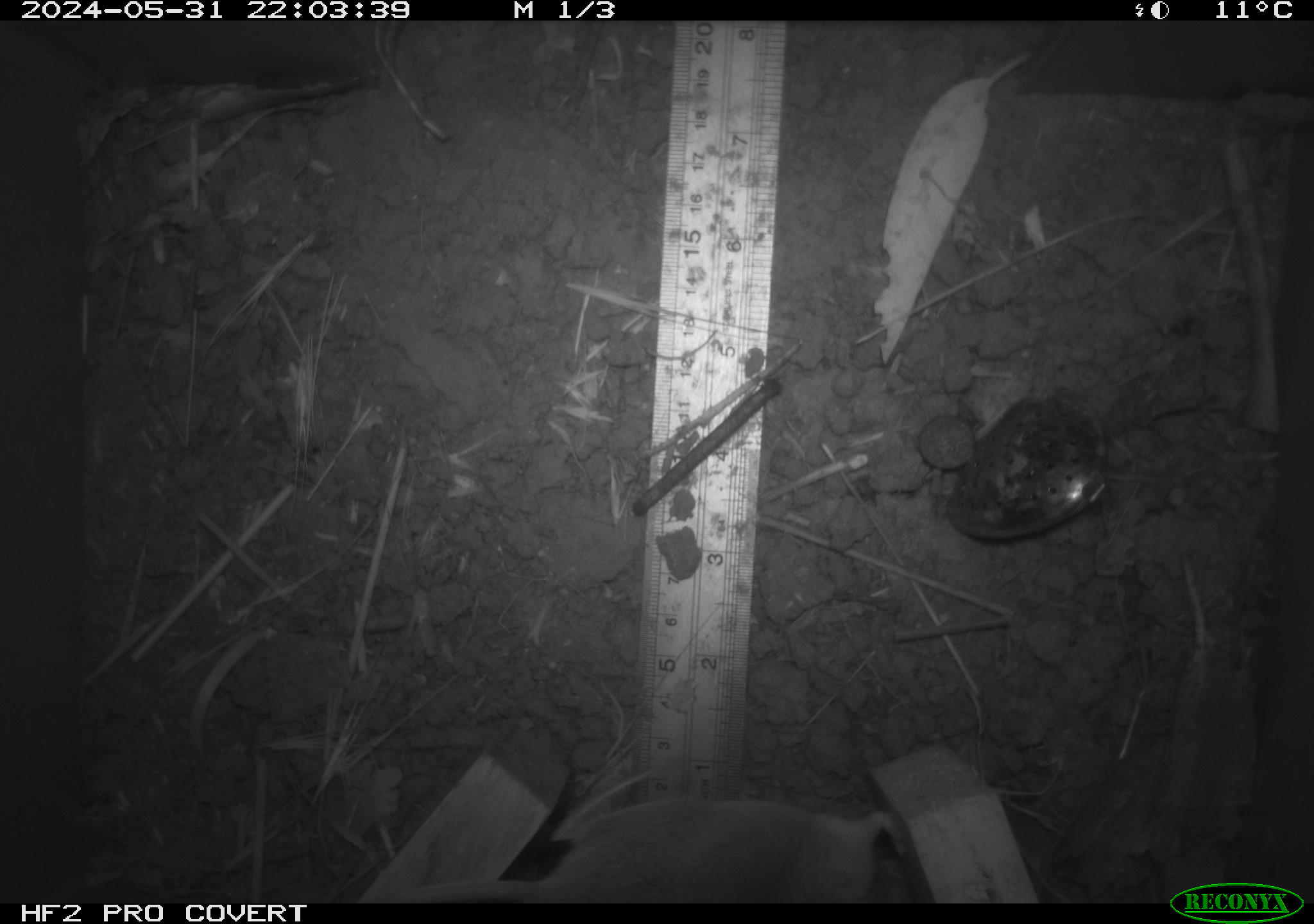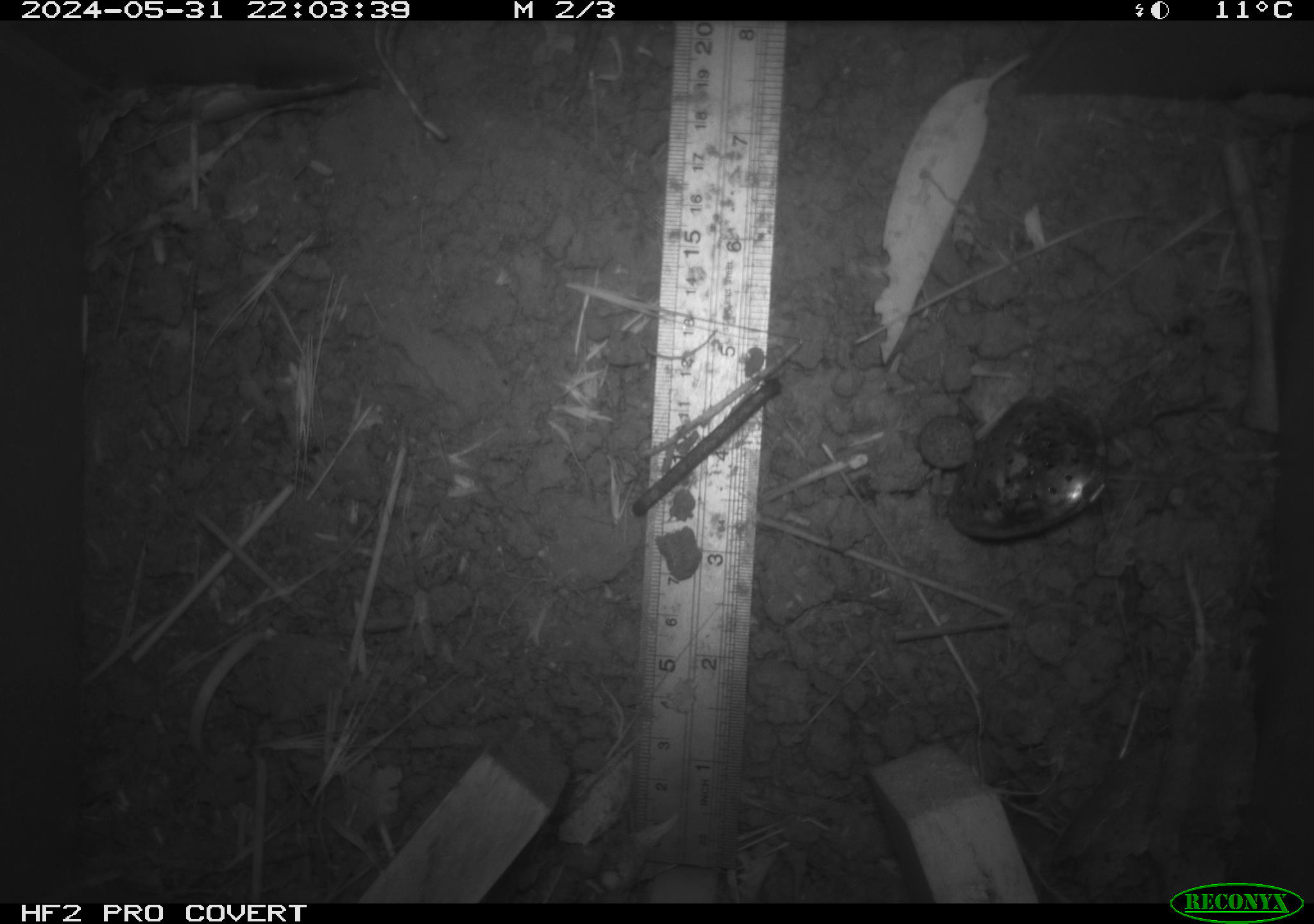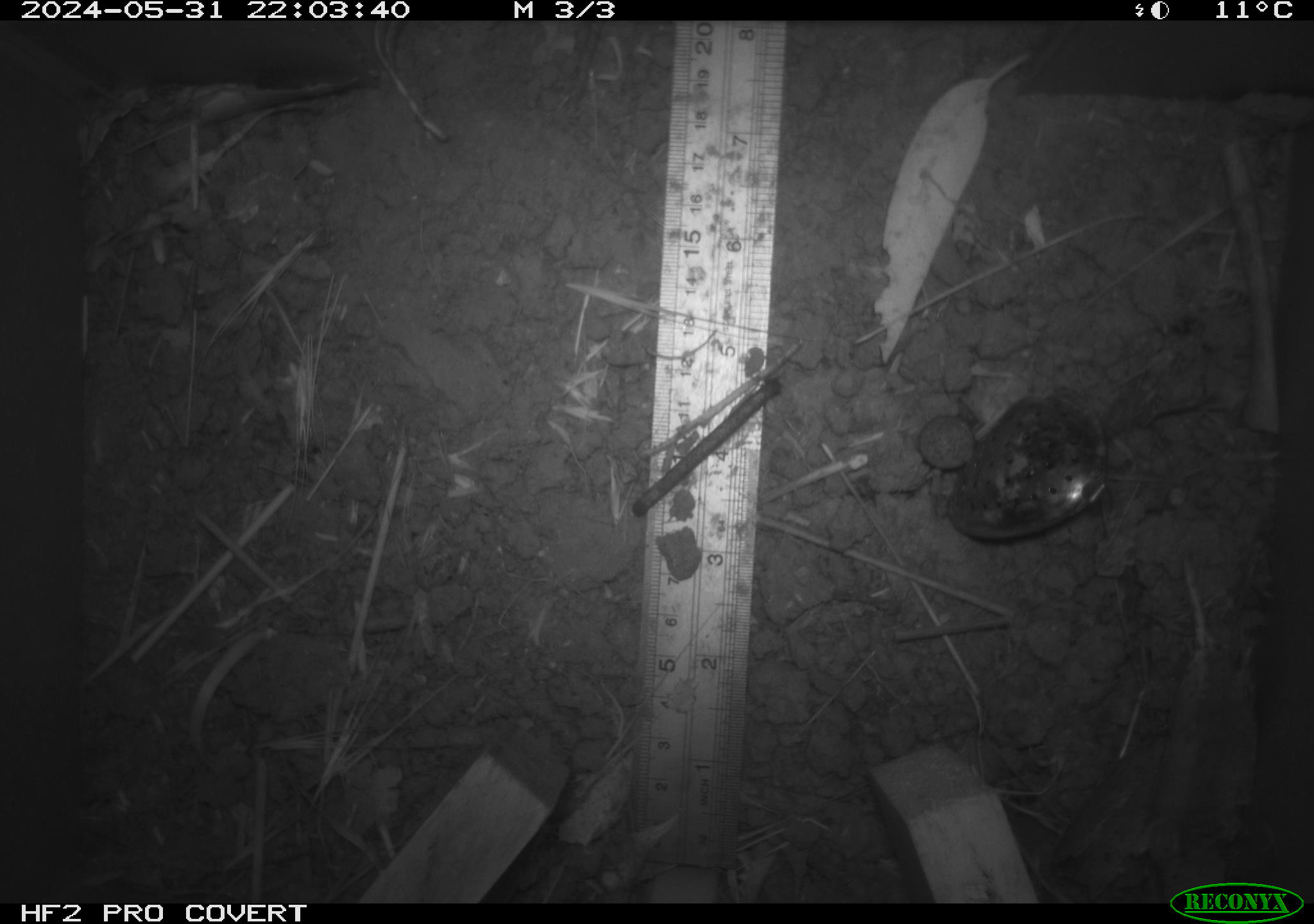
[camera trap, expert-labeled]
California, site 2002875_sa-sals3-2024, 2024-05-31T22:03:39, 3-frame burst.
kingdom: Animalia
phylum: Chordata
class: Mammalia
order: Rodentia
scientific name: Rodentia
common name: rodent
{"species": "rodent (Rodentia)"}